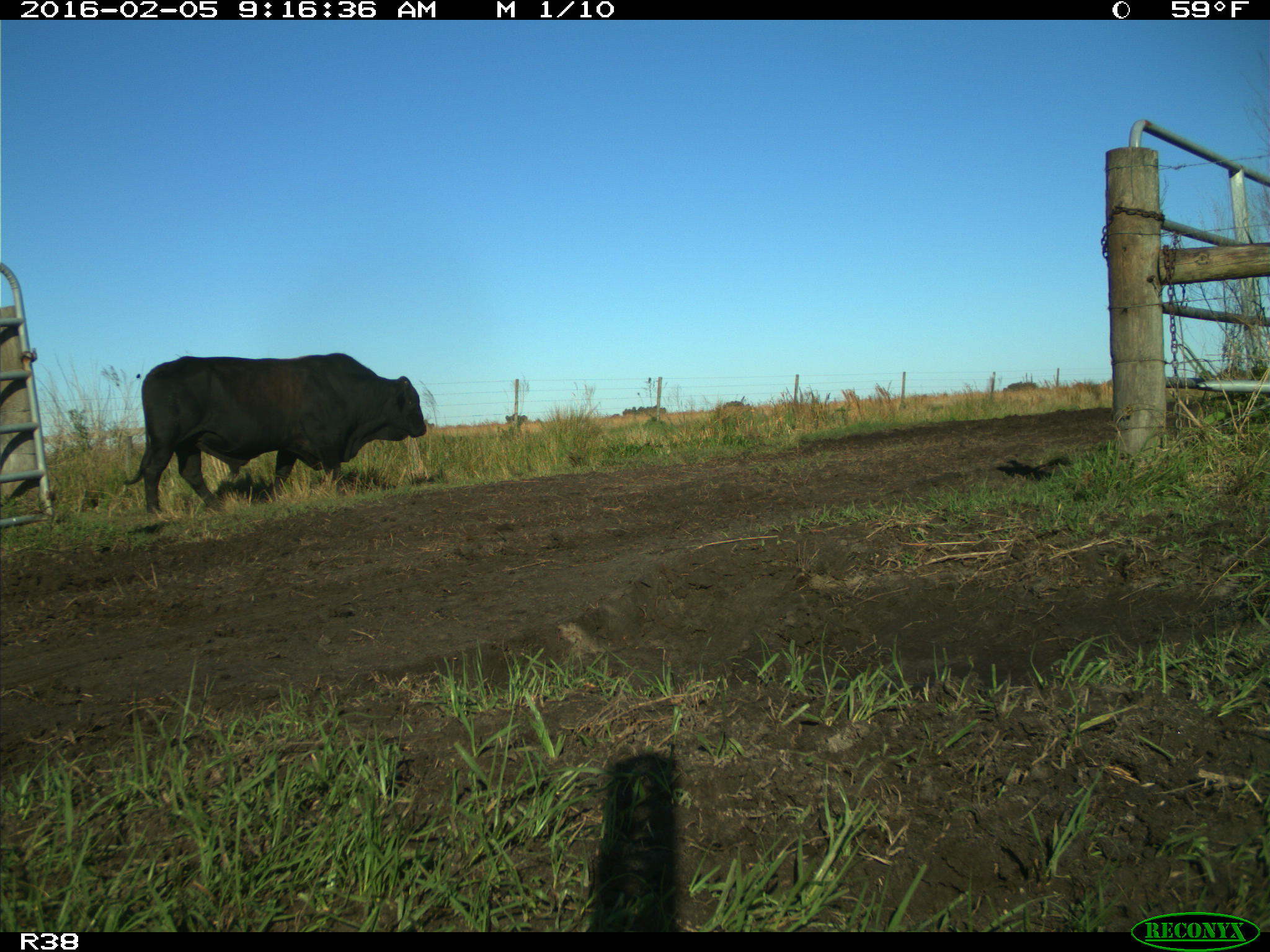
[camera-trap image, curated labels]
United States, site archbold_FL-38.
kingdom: Animalia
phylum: Chordata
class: Mammalia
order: Artiodactyla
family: Bovidae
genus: Bos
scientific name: Bos taurus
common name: domestic cow